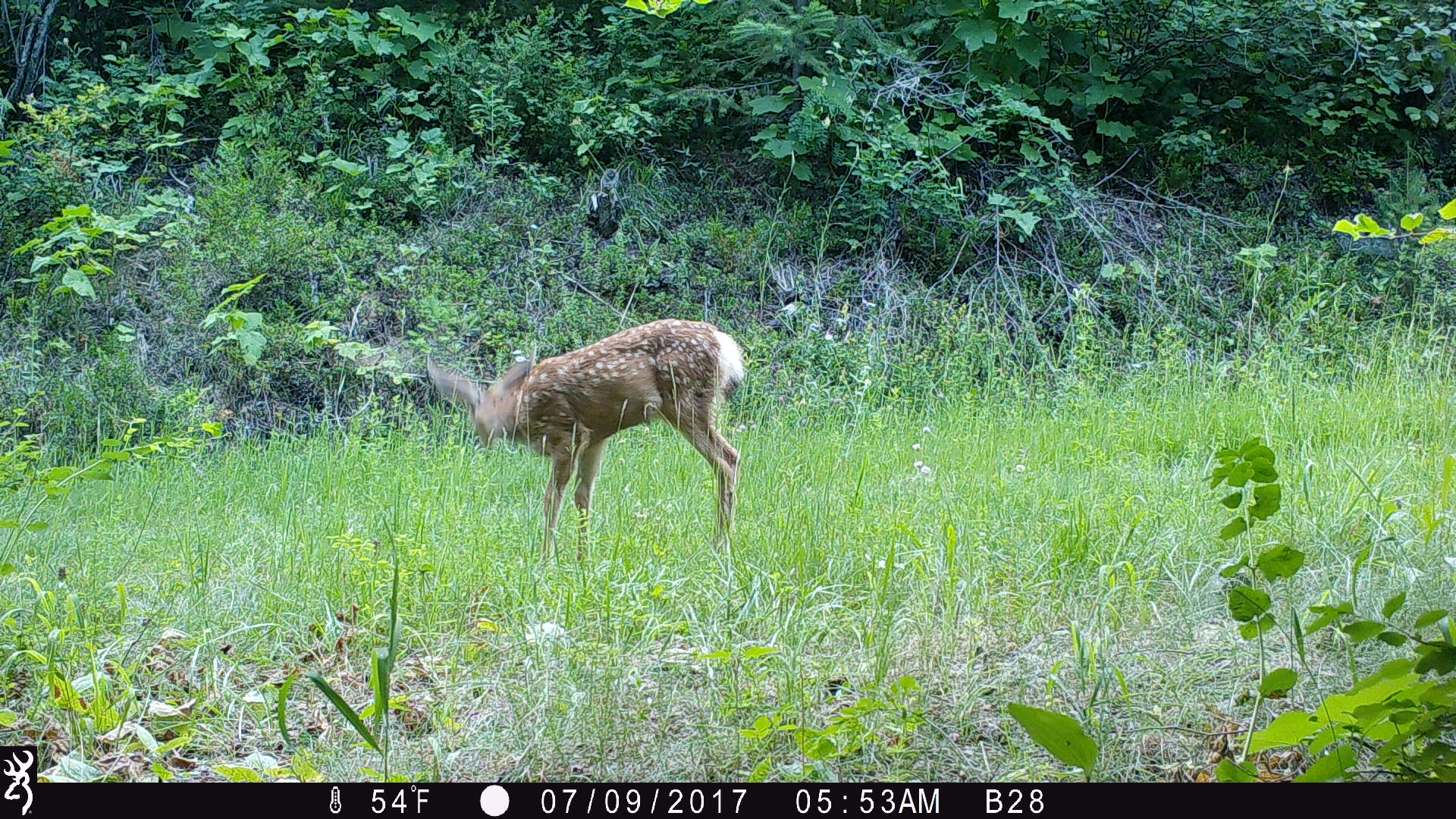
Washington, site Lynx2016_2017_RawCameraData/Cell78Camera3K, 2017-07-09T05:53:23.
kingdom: Animalia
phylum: Chordata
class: Mammalia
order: Artiodactyla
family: Cervidae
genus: Odocoileus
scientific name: Odocoileus hemionus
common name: mule deer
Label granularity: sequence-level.